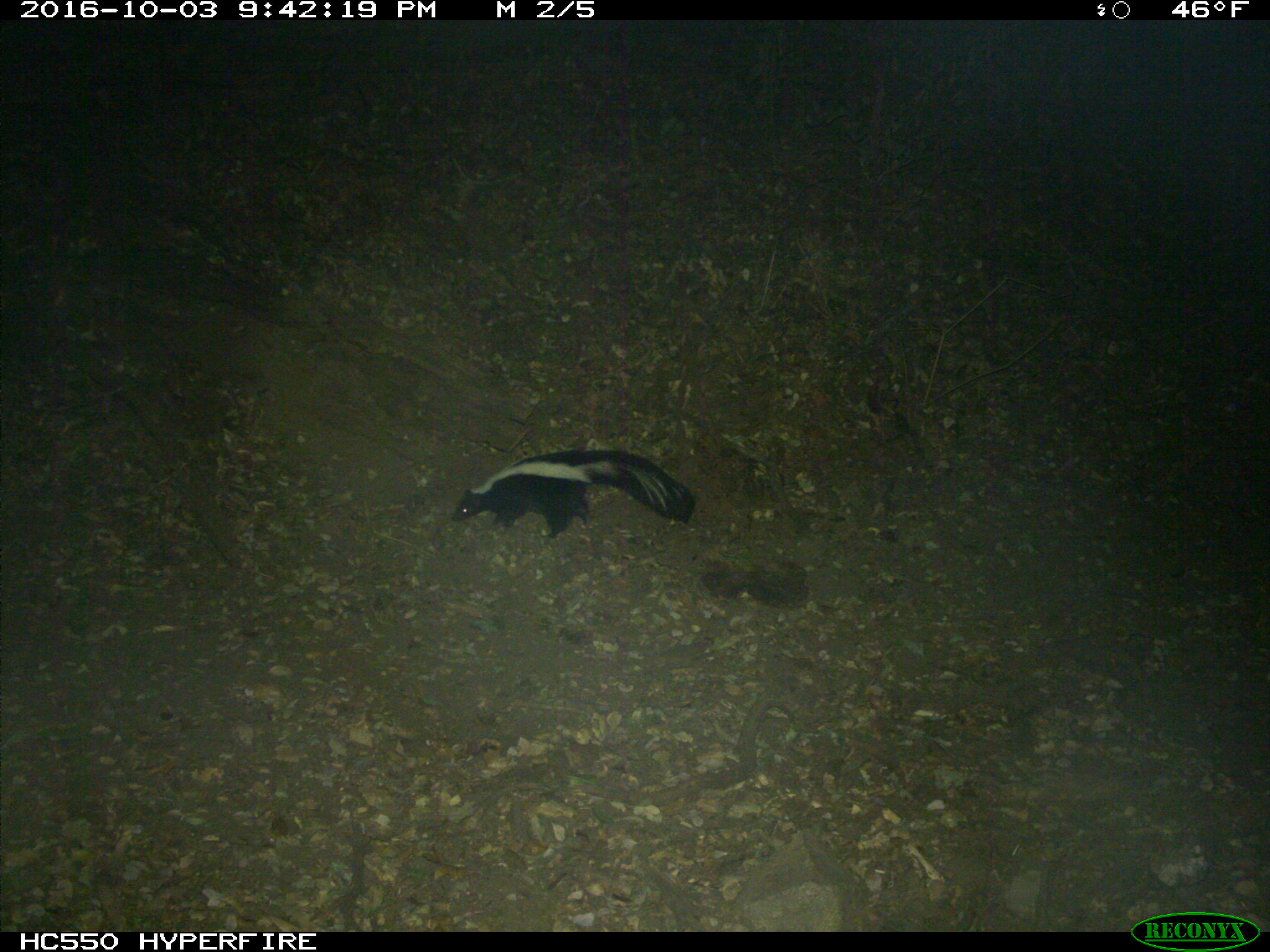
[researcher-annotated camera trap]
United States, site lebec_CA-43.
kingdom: Animalia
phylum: Chordata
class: Mammalia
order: Carnivora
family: Mephitidae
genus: Mephitis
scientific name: Mephitis mephitis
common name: striped skunk